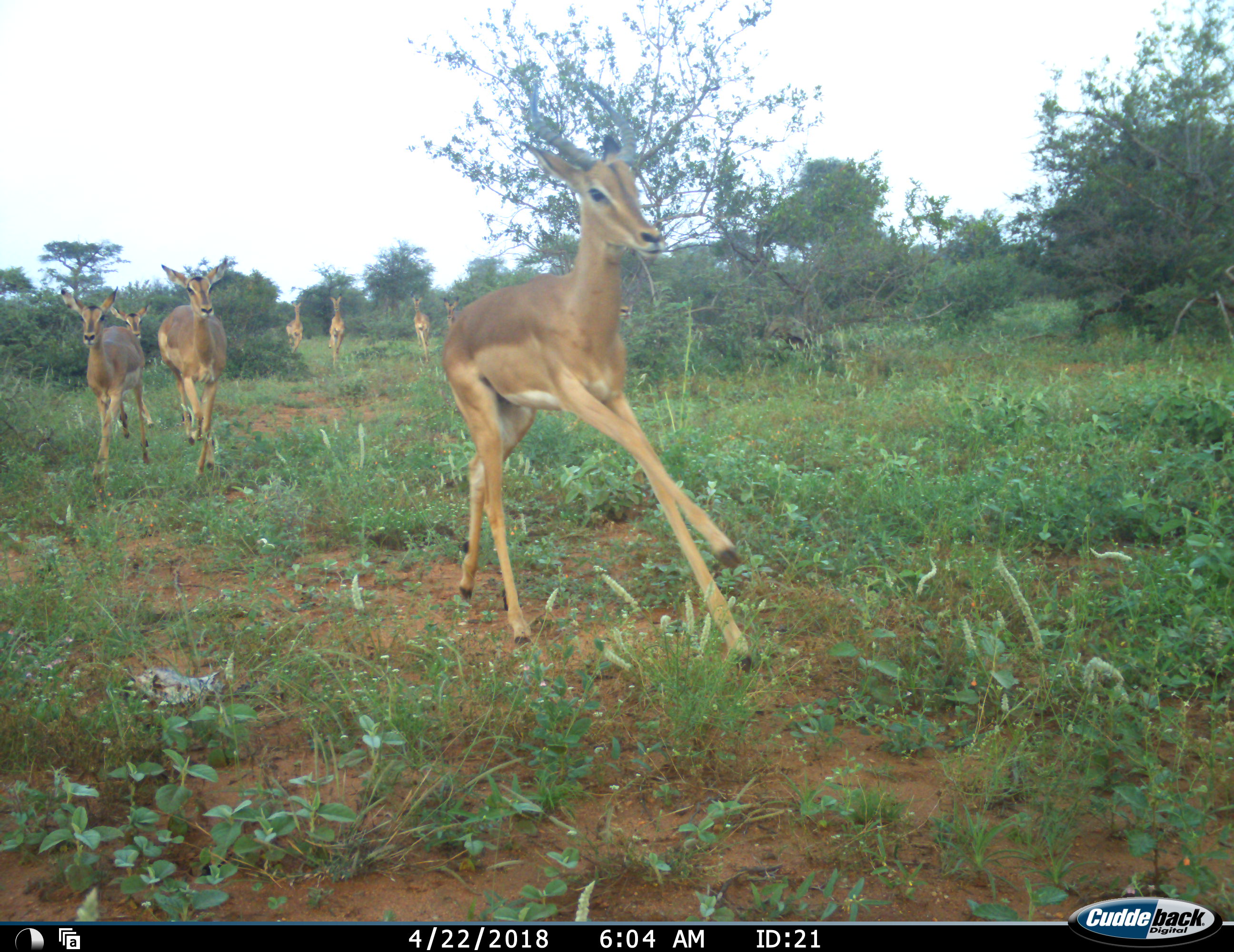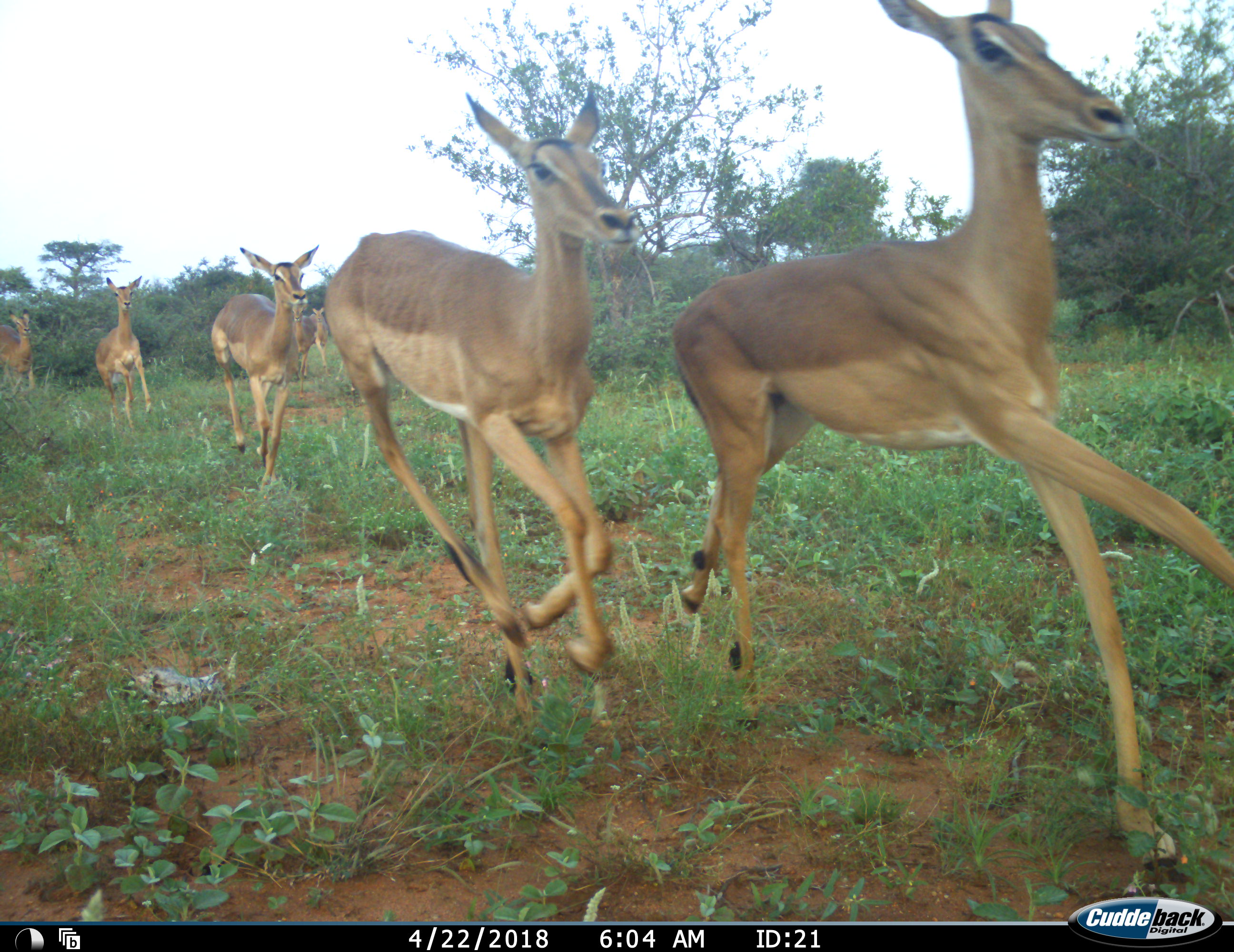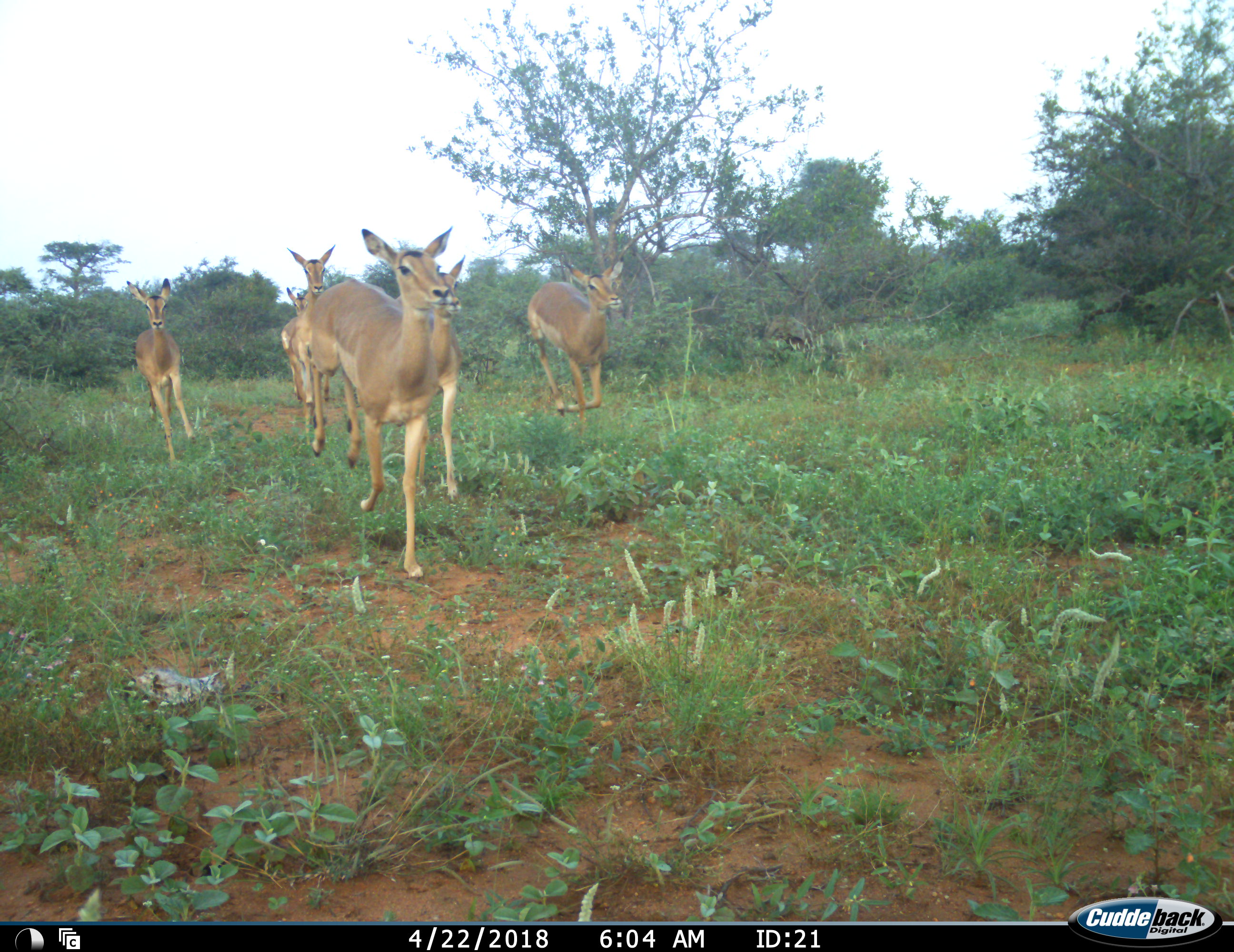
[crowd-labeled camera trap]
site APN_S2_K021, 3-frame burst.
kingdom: Animalia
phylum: Chordata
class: Mammalia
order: Artiodactyla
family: Bovidae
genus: Aepyceros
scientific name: Aepyceros melampus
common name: impala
Impala (Aepyceros melampus), count 9. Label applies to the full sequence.